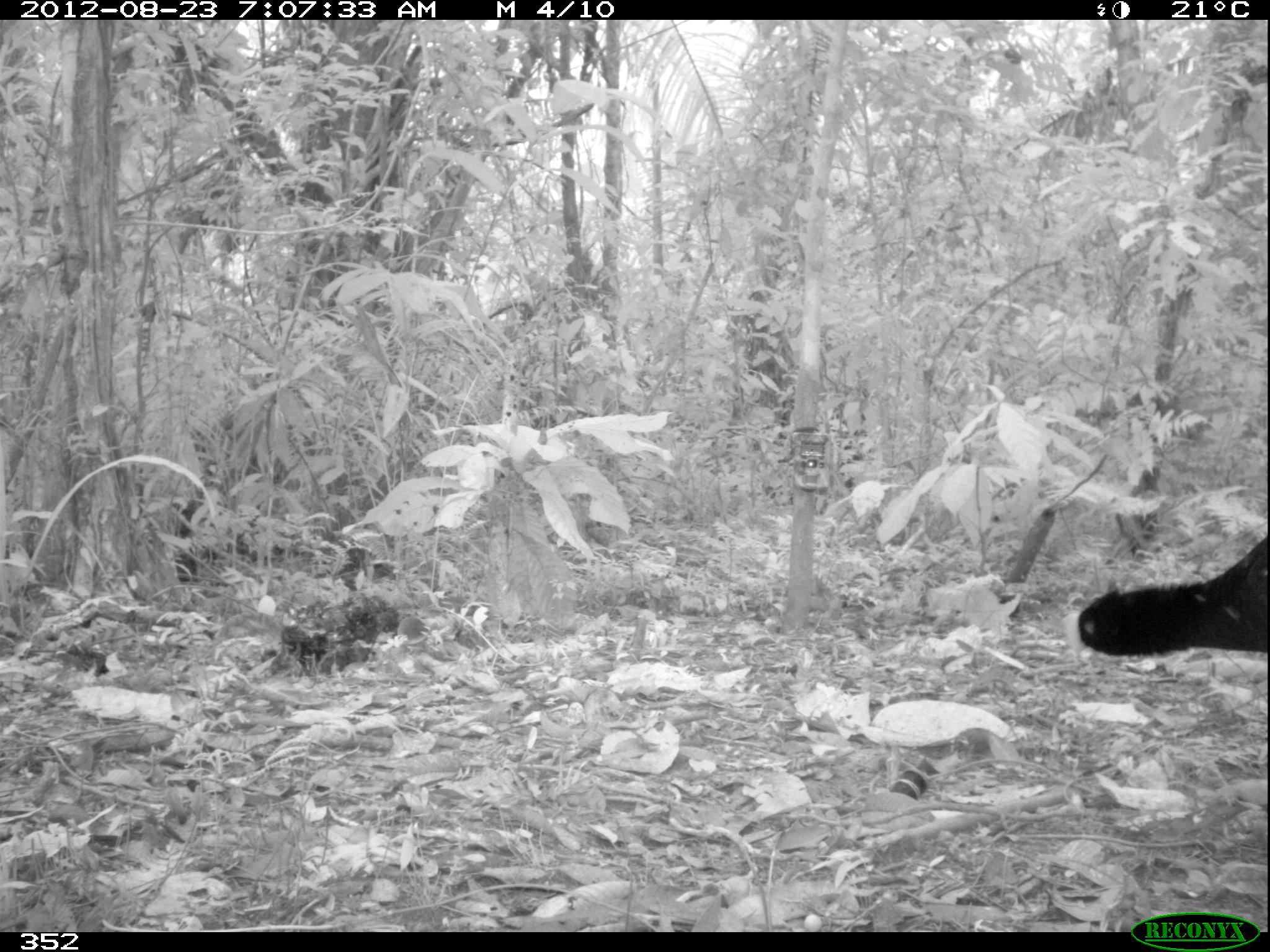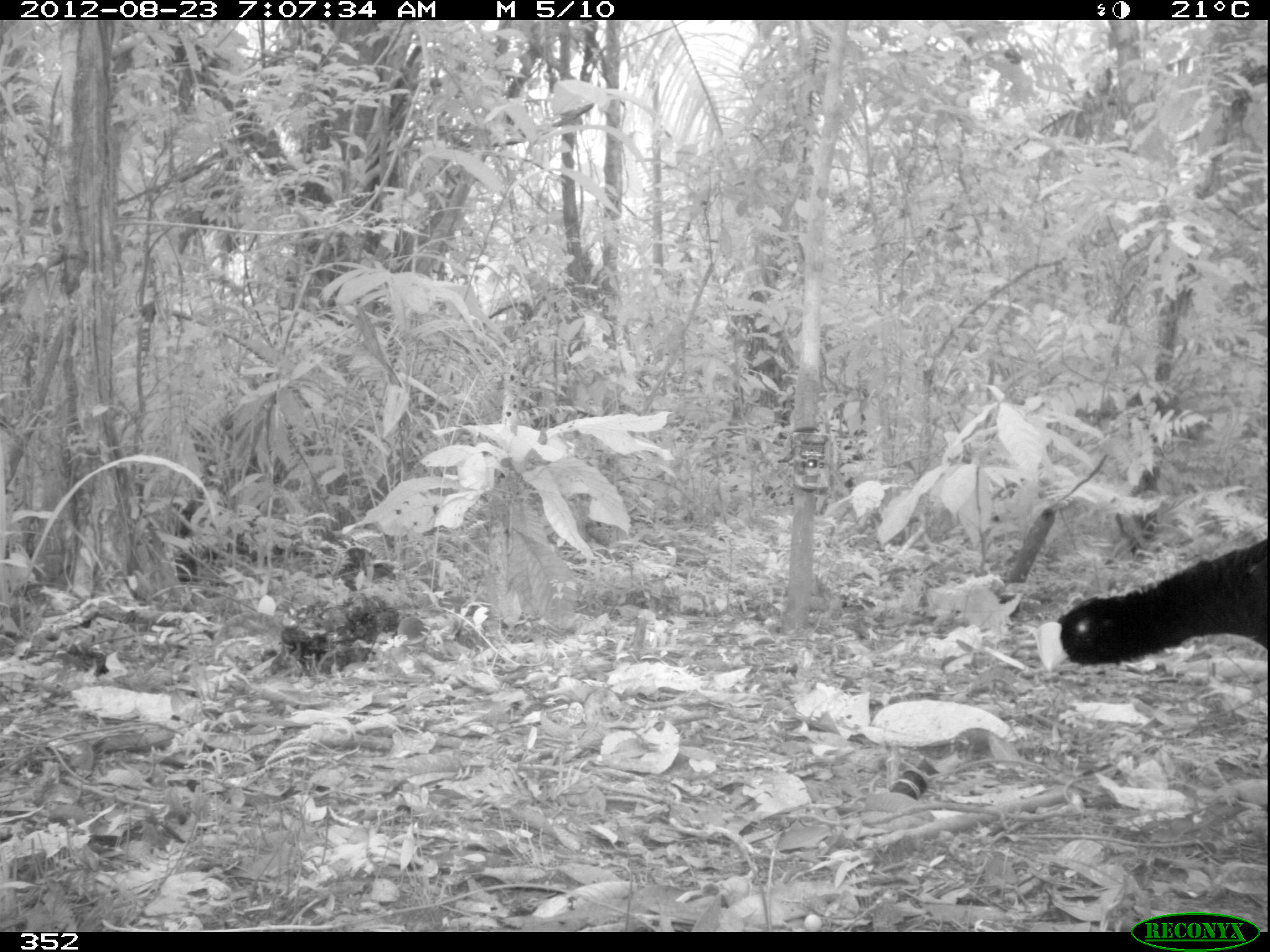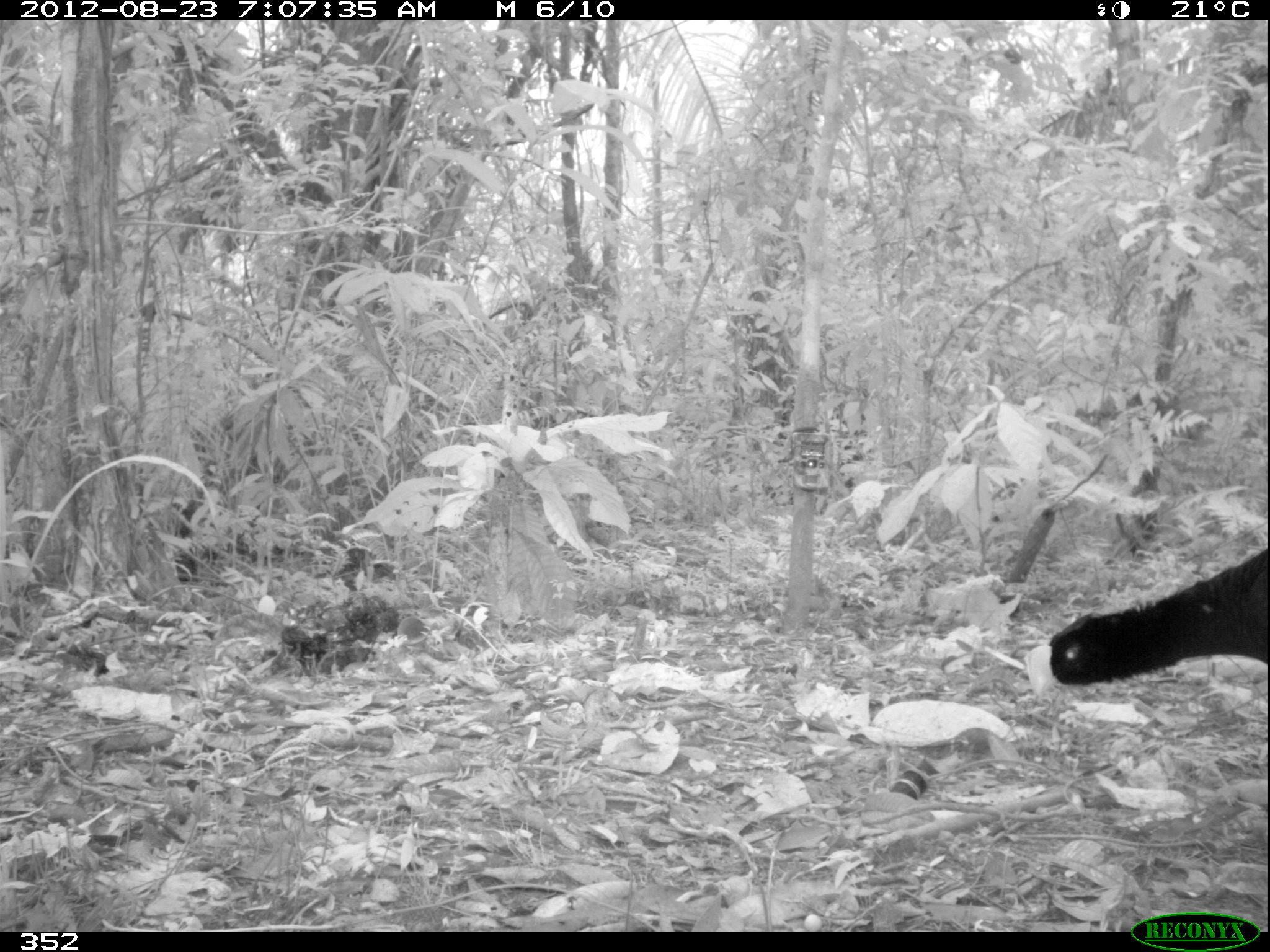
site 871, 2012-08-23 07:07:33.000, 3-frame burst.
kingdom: Animalia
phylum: Chordata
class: Aves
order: Galliformes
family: Cracidae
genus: Mitu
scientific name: Mitu tuberosum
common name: razor-billed curassow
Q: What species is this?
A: Mitu tuberosum (razor-billed curassow).